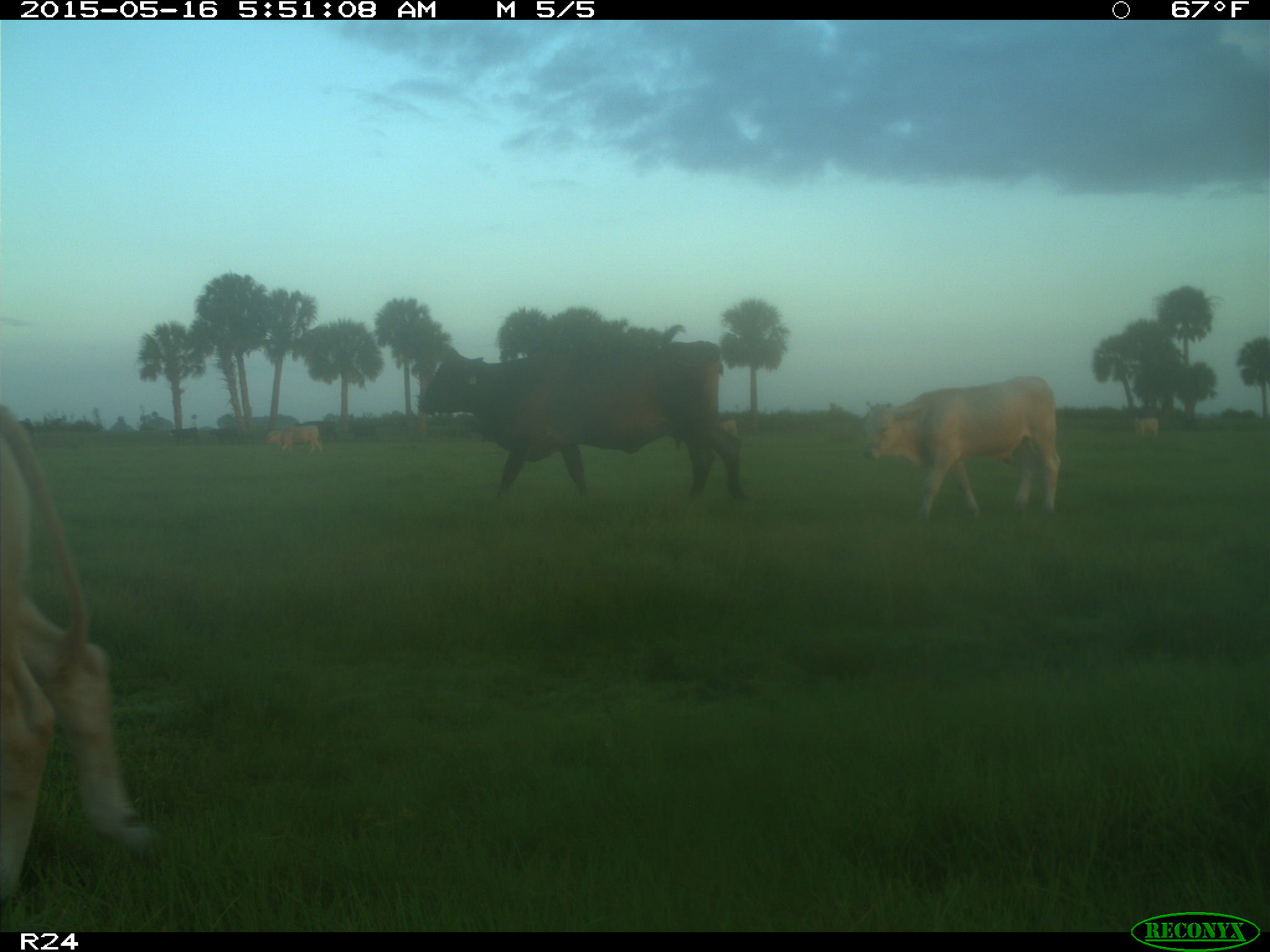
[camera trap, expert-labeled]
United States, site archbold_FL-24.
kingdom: Animalia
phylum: Chordata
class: Mammalia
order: Artiodactyla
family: Bovidae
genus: Bos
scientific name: Bos taurus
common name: domestic cow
Bos taurus (domestic cow).